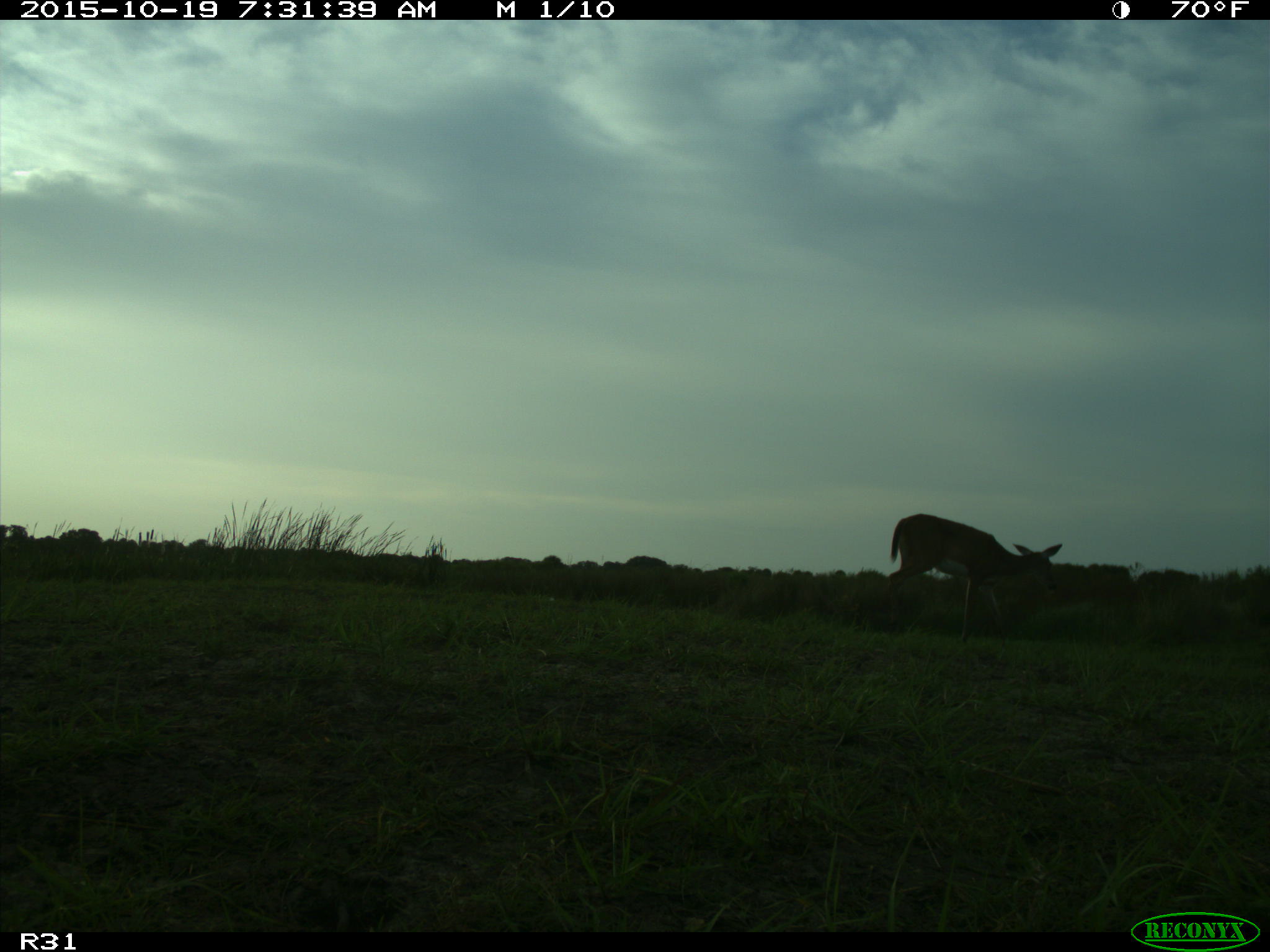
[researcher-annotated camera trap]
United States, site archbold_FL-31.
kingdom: Animalia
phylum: Chordata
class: Mammalia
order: Artiodactyla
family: Cervidae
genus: Odocoileus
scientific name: Odocoileus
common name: deer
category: unidentified deer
Unidentified deer (deer) (Odocoileus).